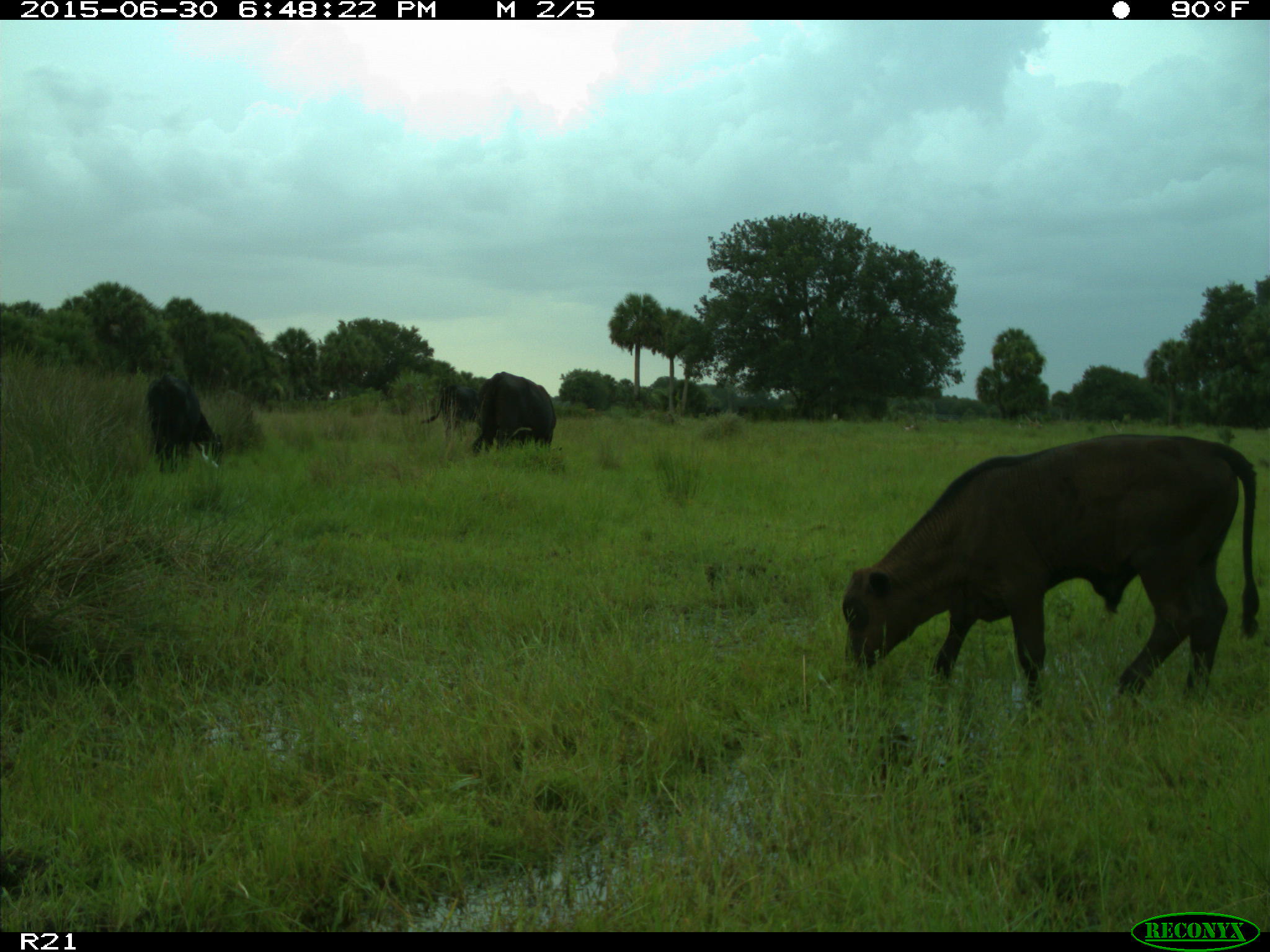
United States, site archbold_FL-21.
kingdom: Animalia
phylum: Chordata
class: Mammalia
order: Artiodactyla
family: Bovidae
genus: Bos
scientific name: Bos taurus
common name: domestic cow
Bos taurus (domestic cow).